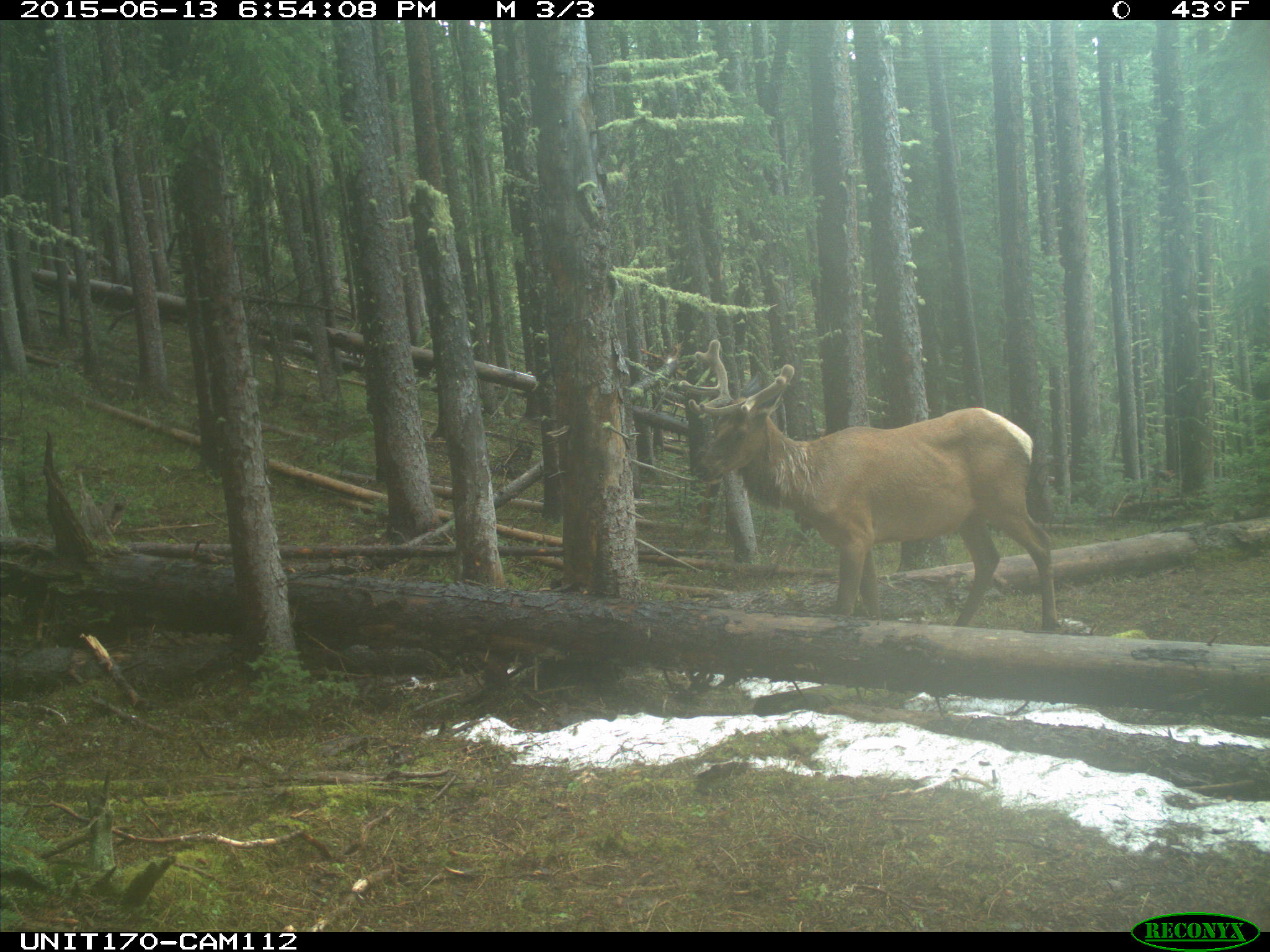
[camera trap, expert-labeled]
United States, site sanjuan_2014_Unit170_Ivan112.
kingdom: Animalia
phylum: Chordata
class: Mammalia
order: Artiodactyla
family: Cervidae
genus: Cervus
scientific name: Cervus elaphus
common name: red deer